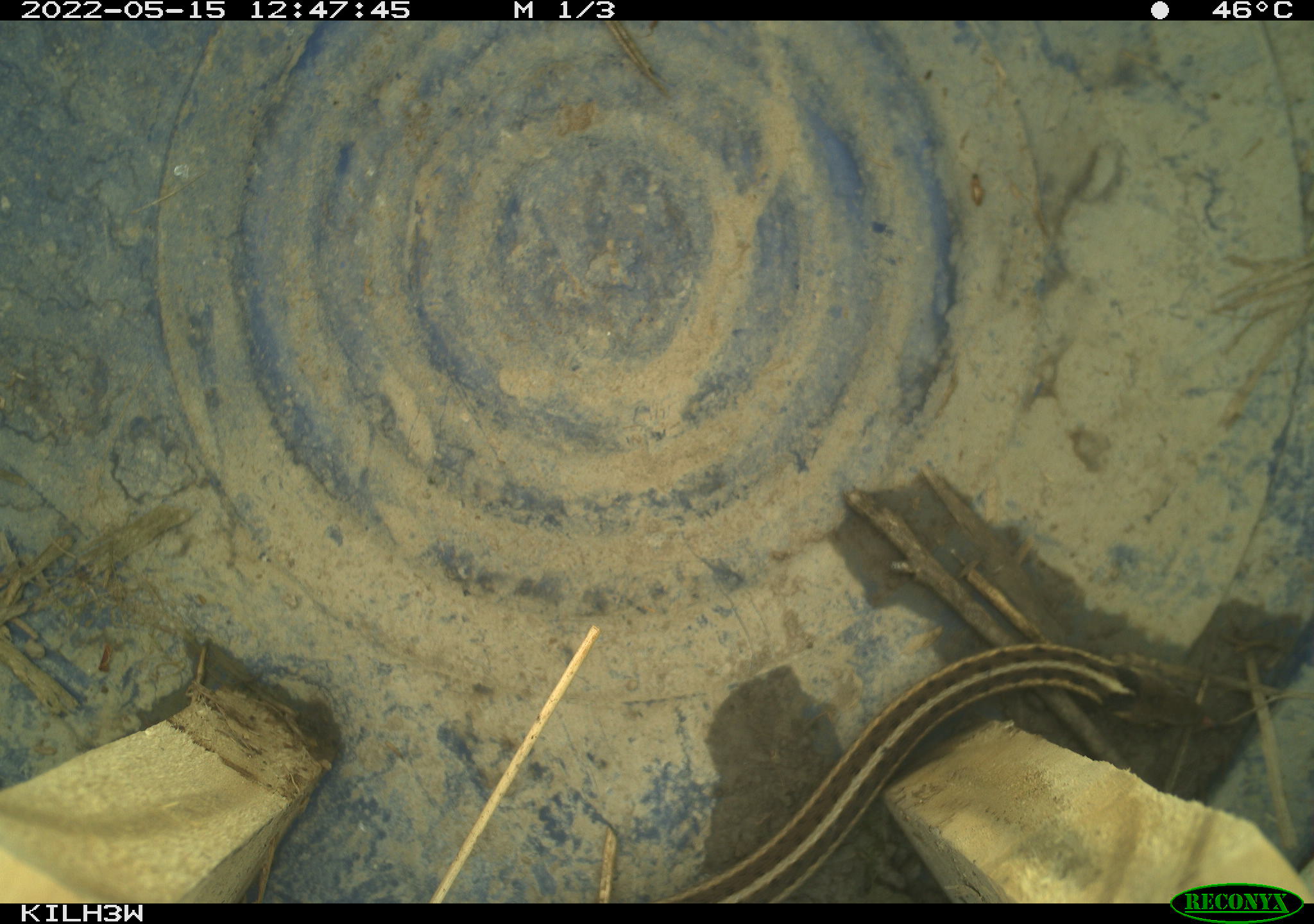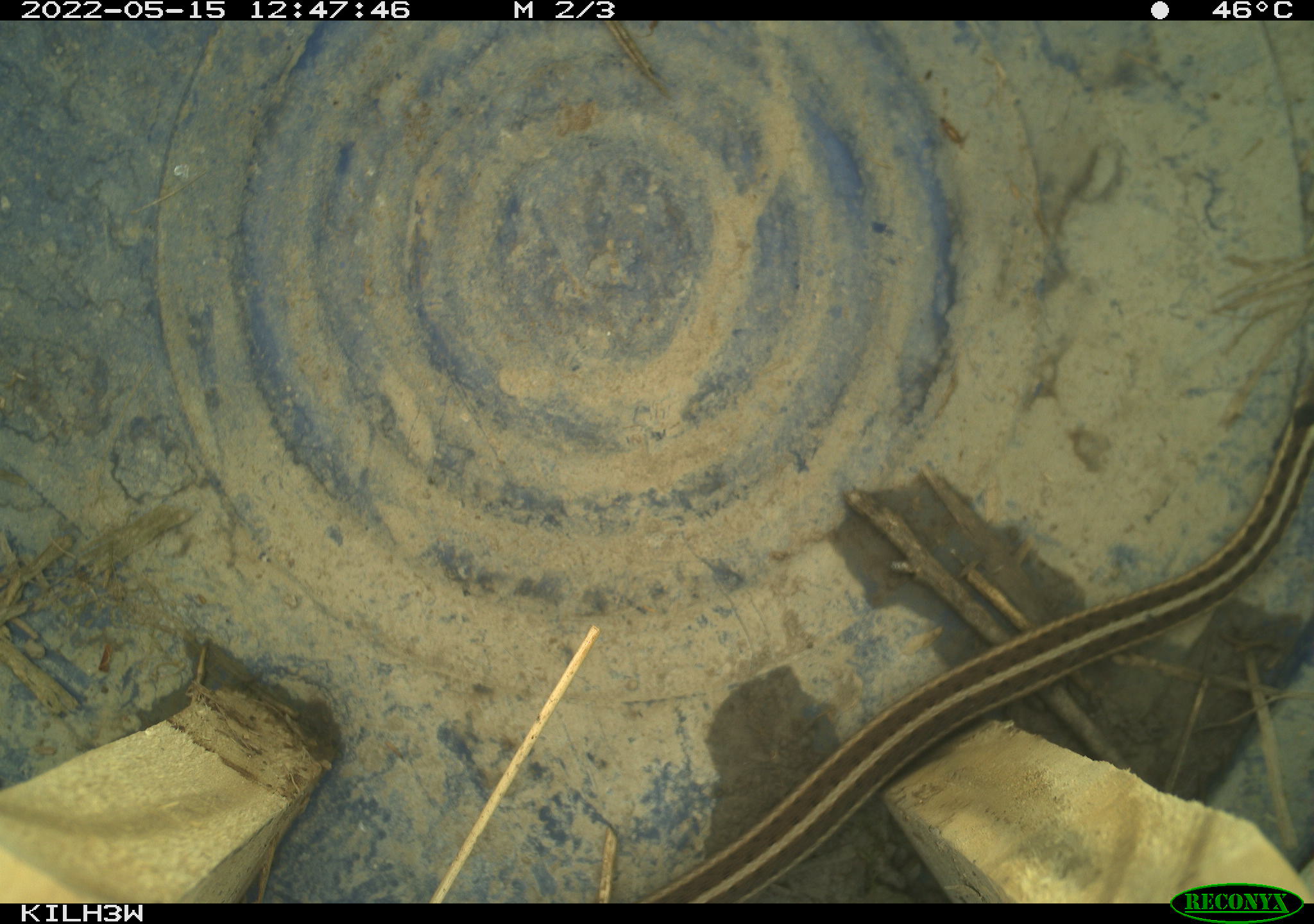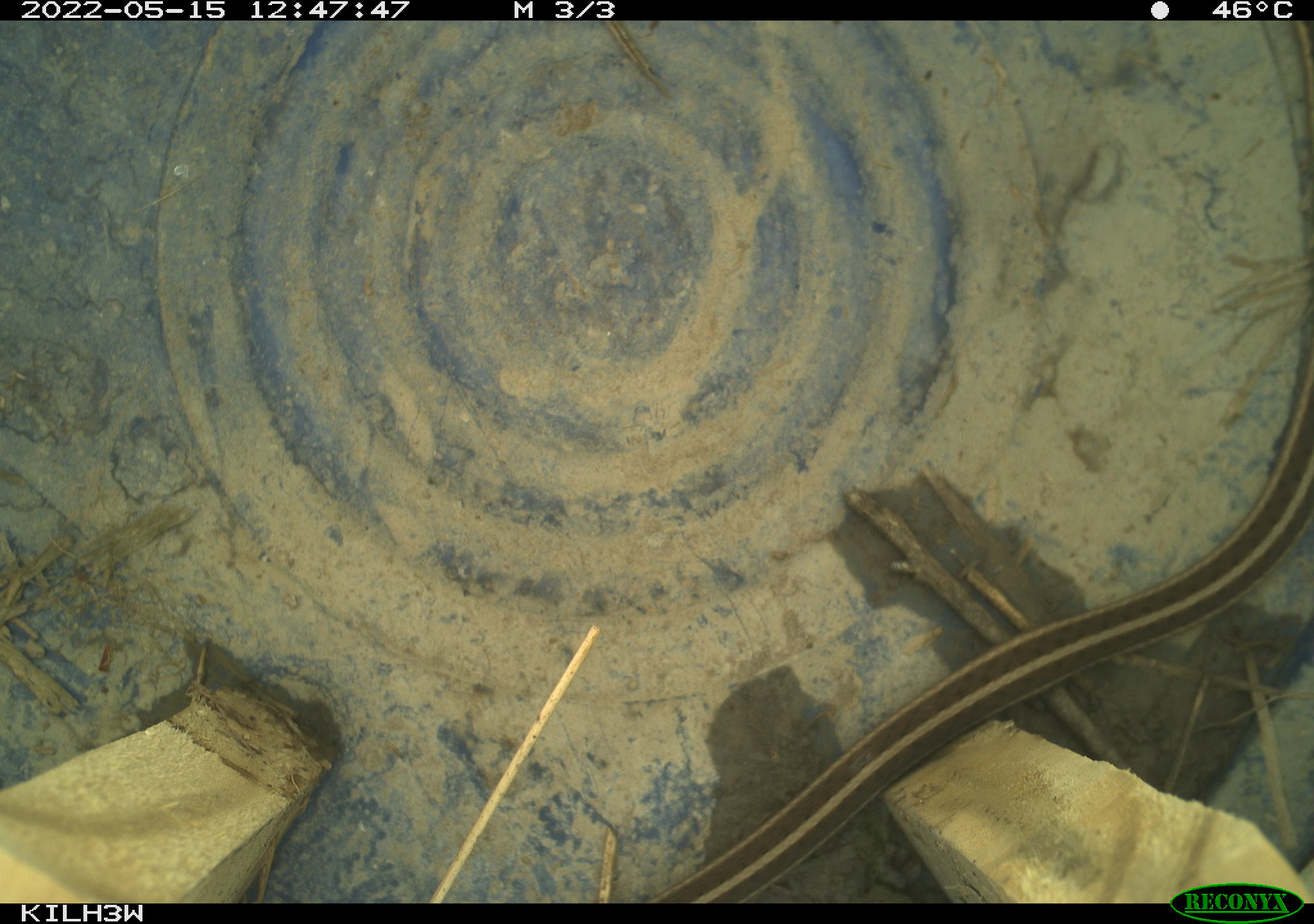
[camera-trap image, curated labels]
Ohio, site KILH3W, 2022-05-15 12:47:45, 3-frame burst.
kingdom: Animalia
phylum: Chordata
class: Reptilia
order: Squamata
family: Colubridae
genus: Thamnophis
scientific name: Thamnophis sirtalis sirtalis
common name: eastern gartersnake